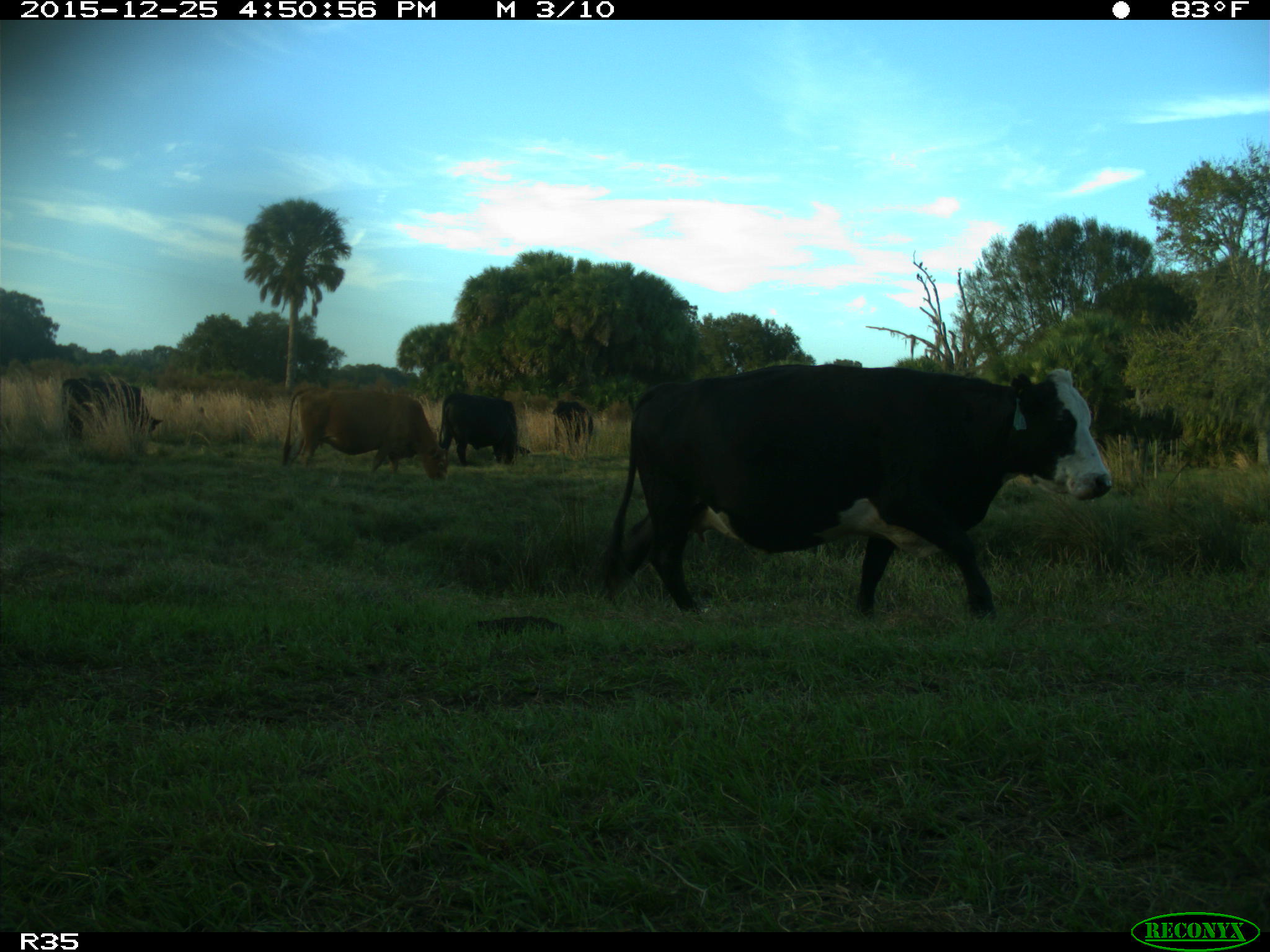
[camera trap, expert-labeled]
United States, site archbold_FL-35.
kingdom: Animalia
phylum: Chordata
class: Mammalia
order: Artiodactyla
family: Bovidae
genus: Bos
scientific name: Bos taurus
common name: domestic cow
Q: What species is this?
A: Bos taurus (domestic cow).